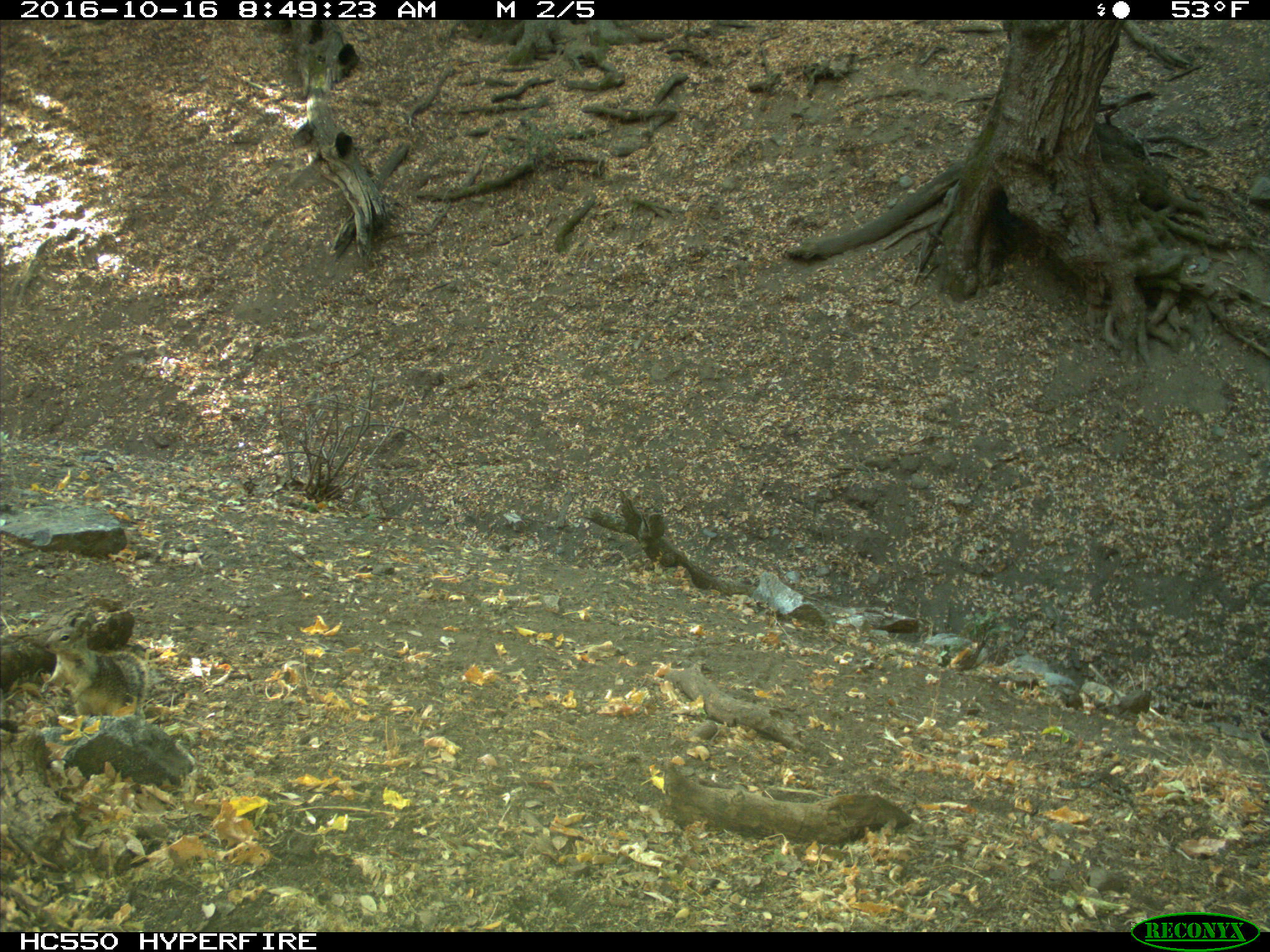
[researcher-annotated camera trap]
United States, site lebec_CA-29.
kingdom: Animalia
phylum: Chordata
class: Mammalia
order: Rodentia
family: Sciuridae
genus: Otospermophilus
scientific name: Otospermophilus beecheyi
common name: california ground squirrel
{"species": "Otospermophilus beecheyi (california ground squirrel)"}